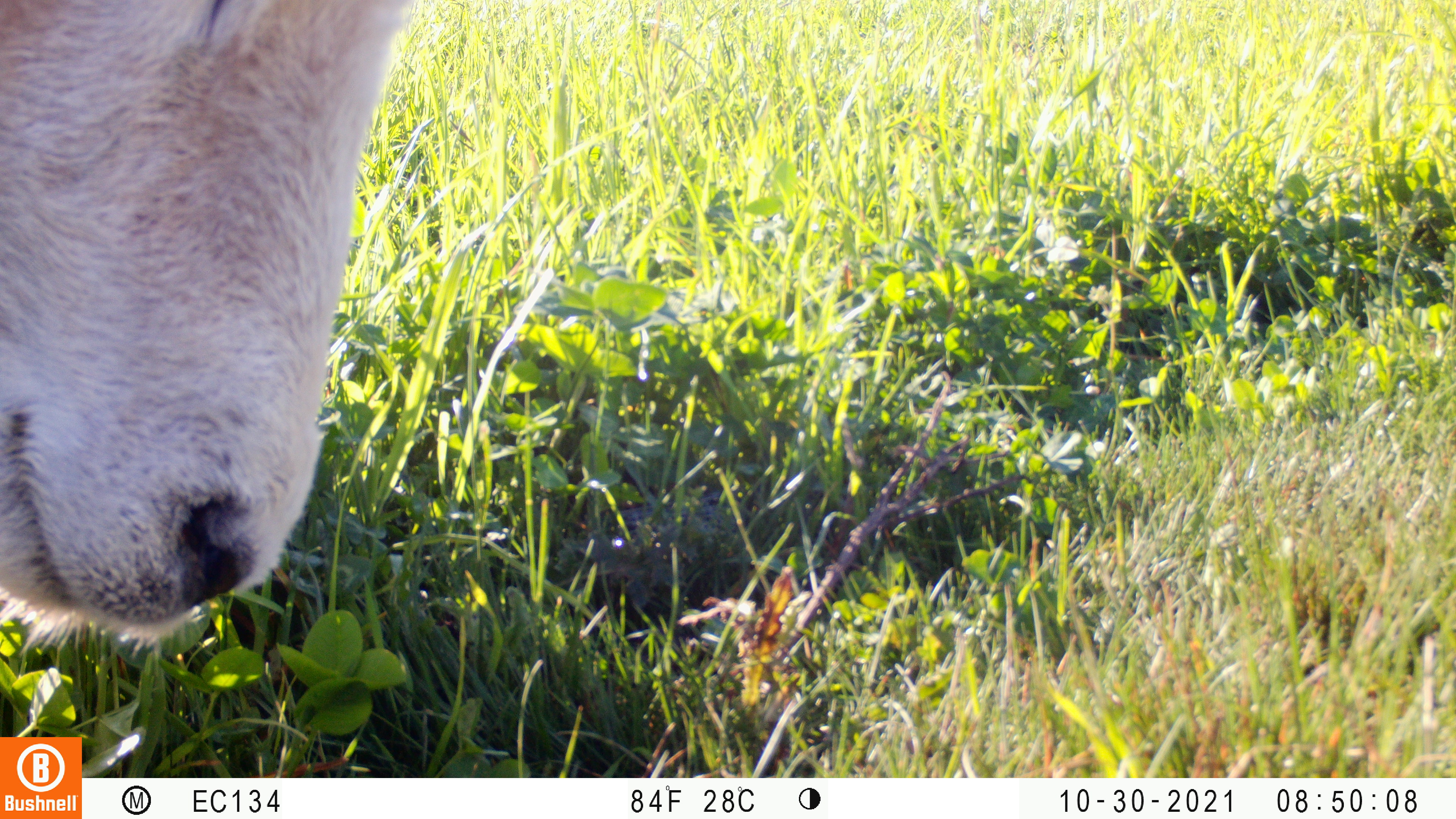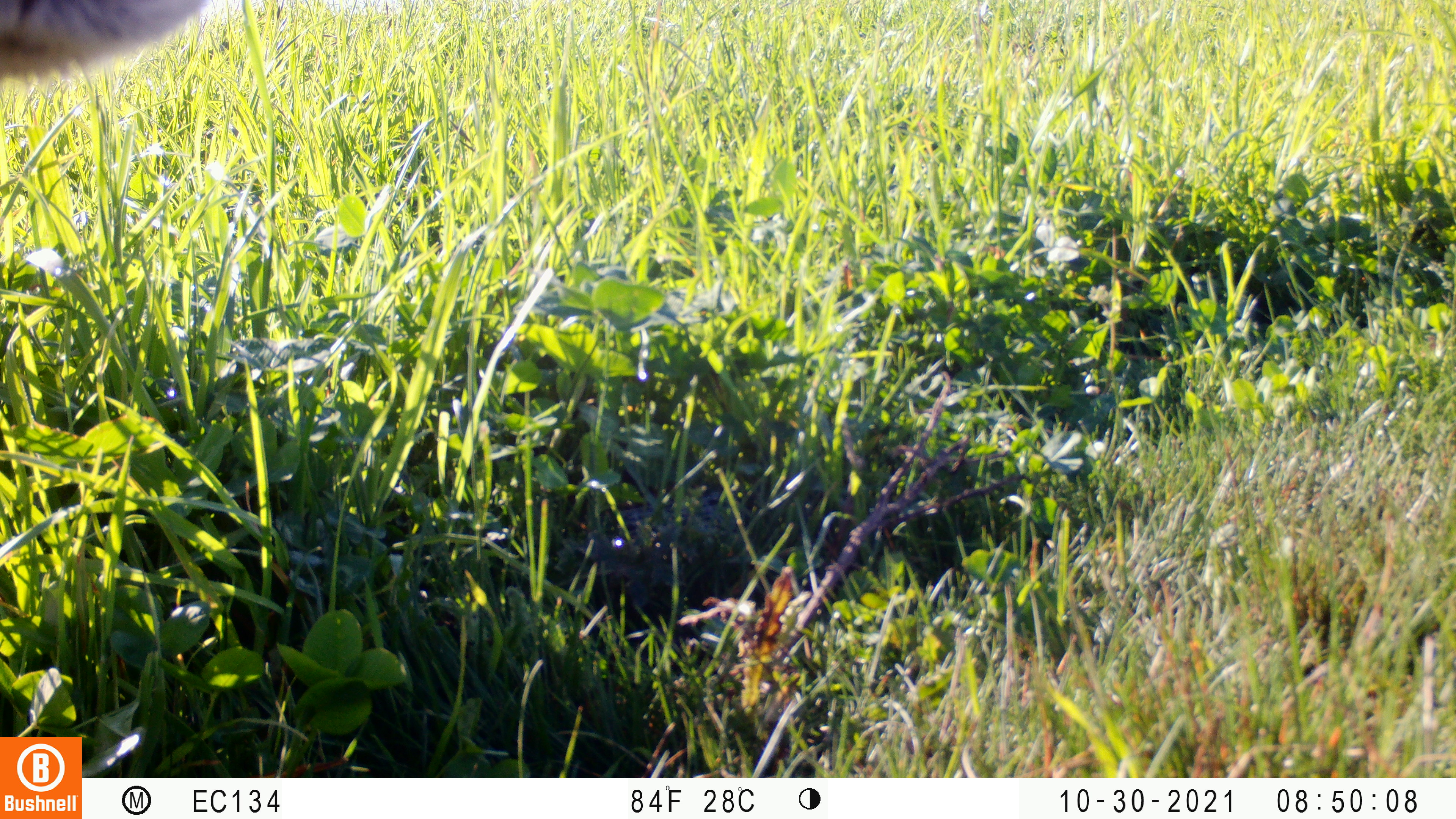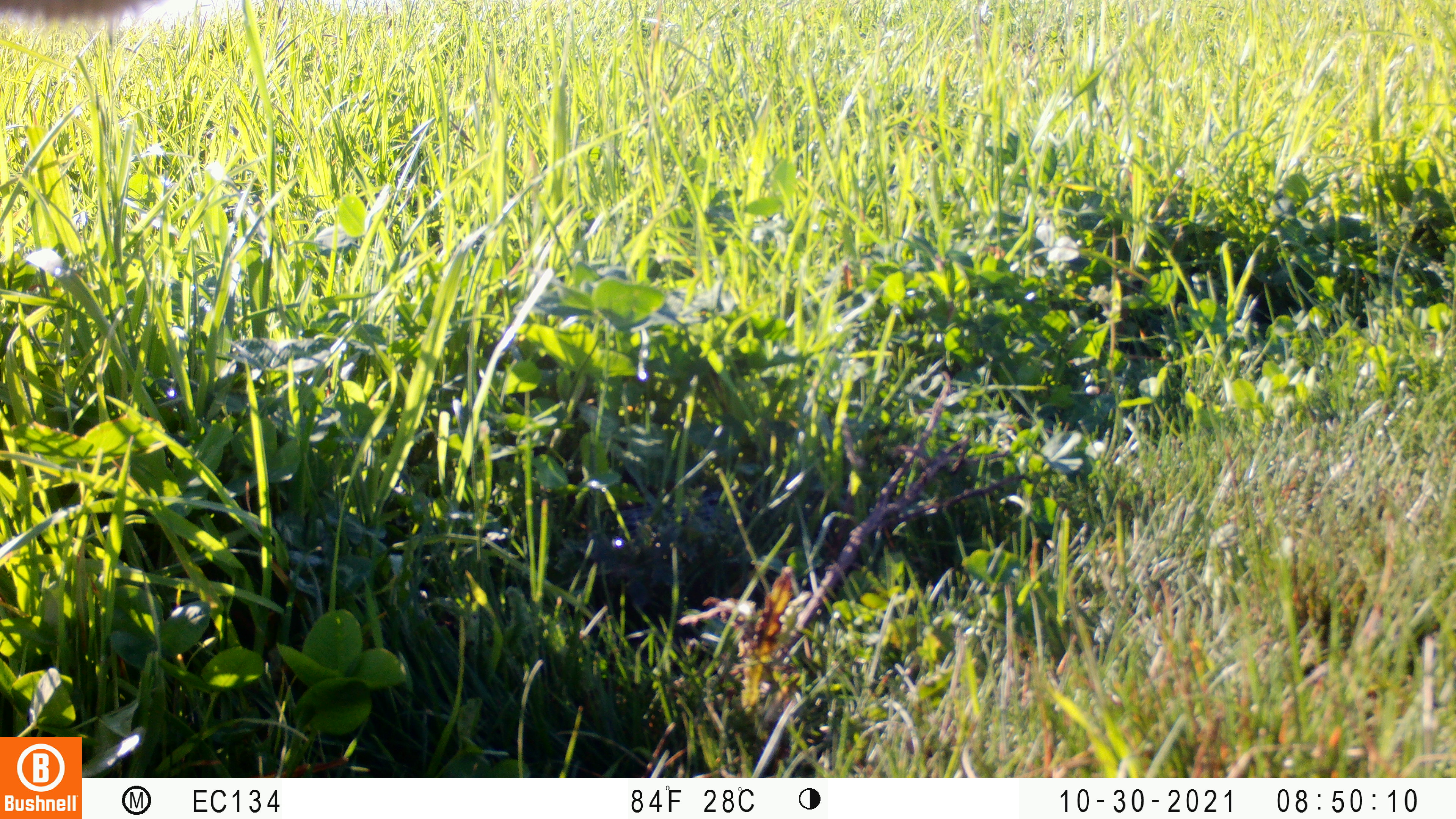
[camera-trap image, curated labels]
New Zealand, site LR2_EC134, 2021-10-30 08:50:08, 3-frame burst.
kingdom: Animalia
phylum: Chordata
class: Mammalia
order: Artiodactyla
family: Bovidae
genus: Bos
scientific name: Bos taurus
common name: domestic cow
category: cow